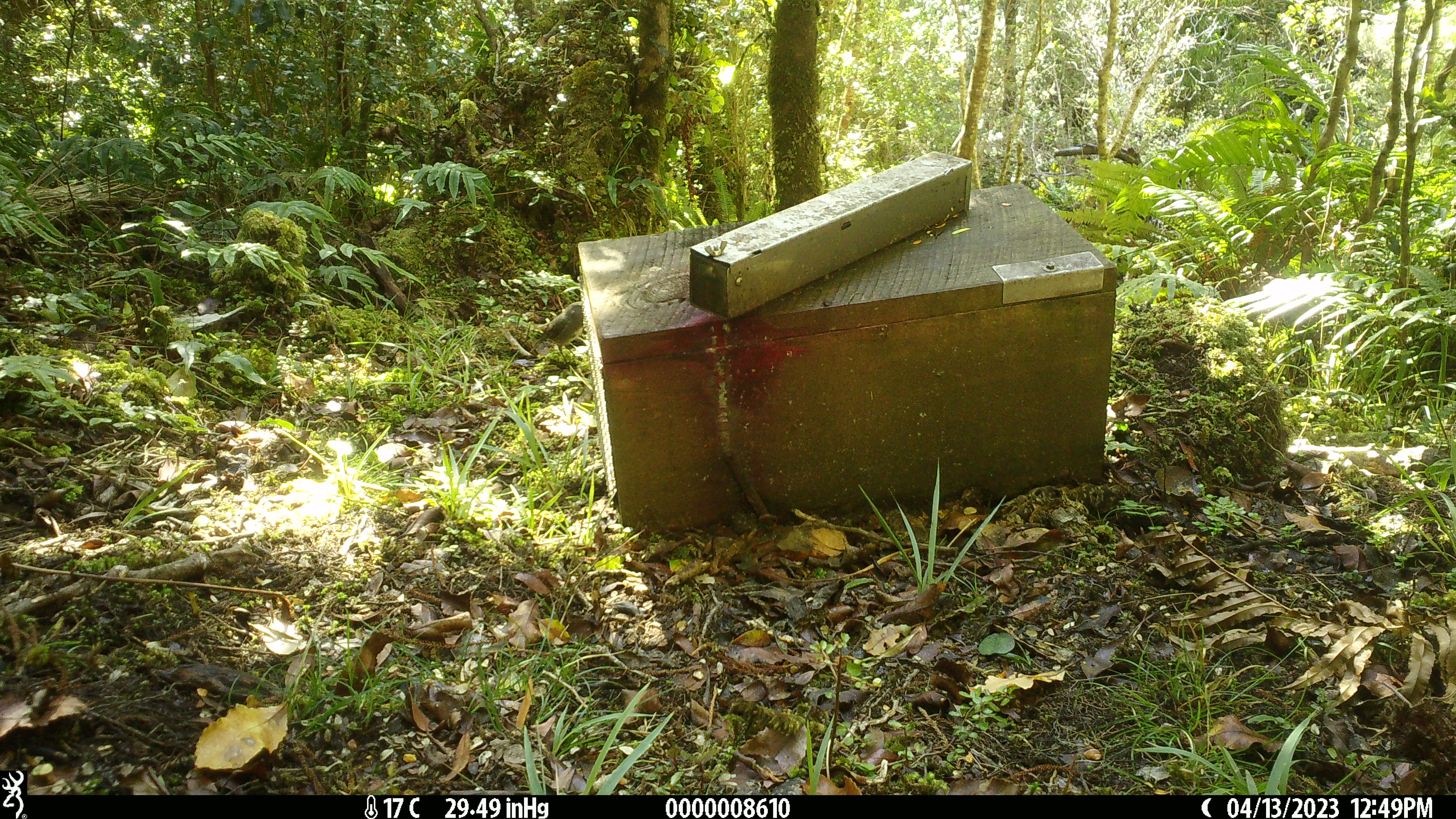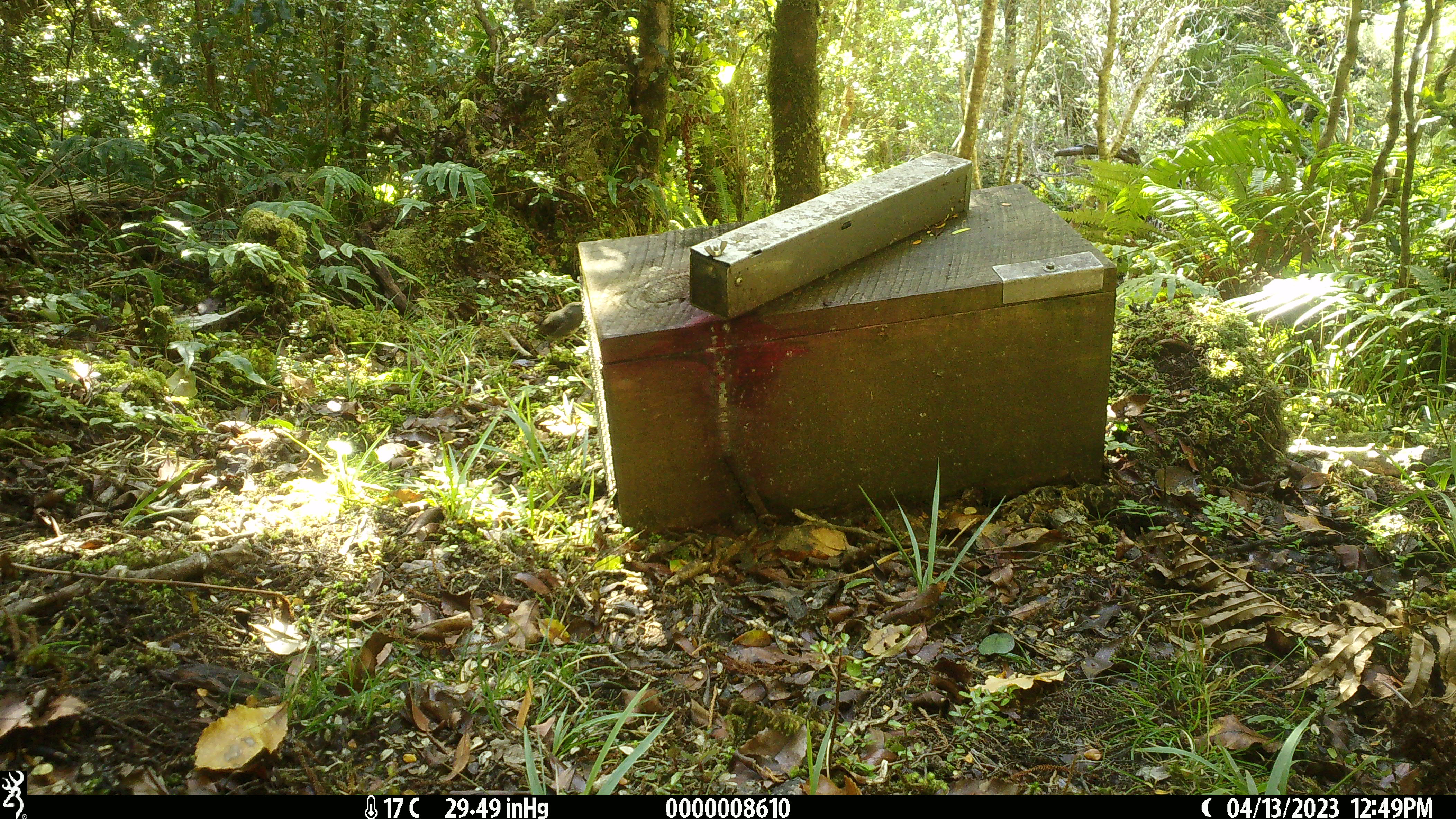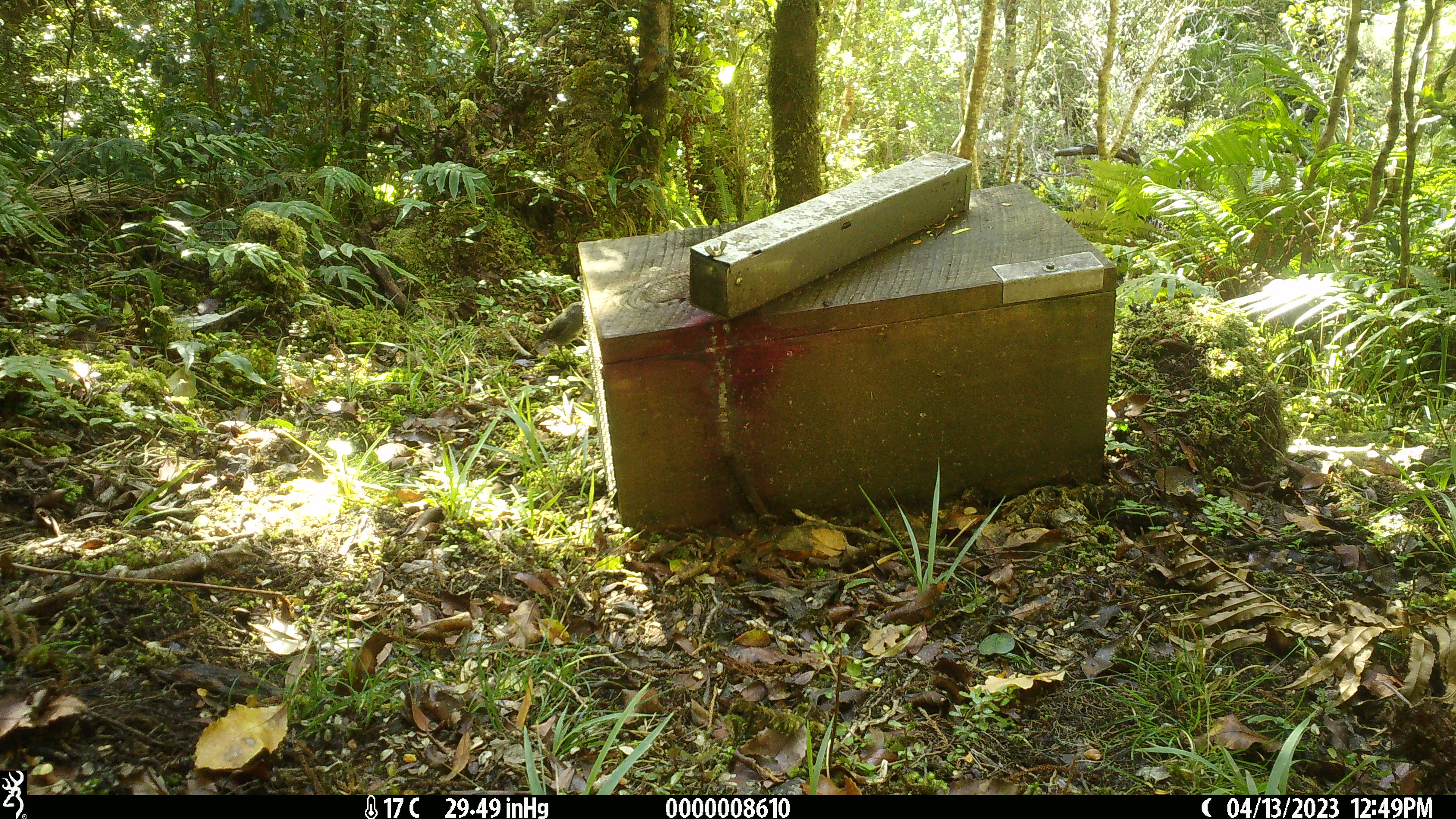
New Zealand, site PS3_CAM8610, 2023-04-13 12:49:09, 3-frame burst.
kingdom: Animalia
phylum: Chordata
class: Aves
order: Passeriformes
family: Petroicidae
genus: Petroica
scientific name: Petroica australis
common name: new zealand robin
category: robin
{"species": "robin (new zealand robin) (Petroica australis)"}